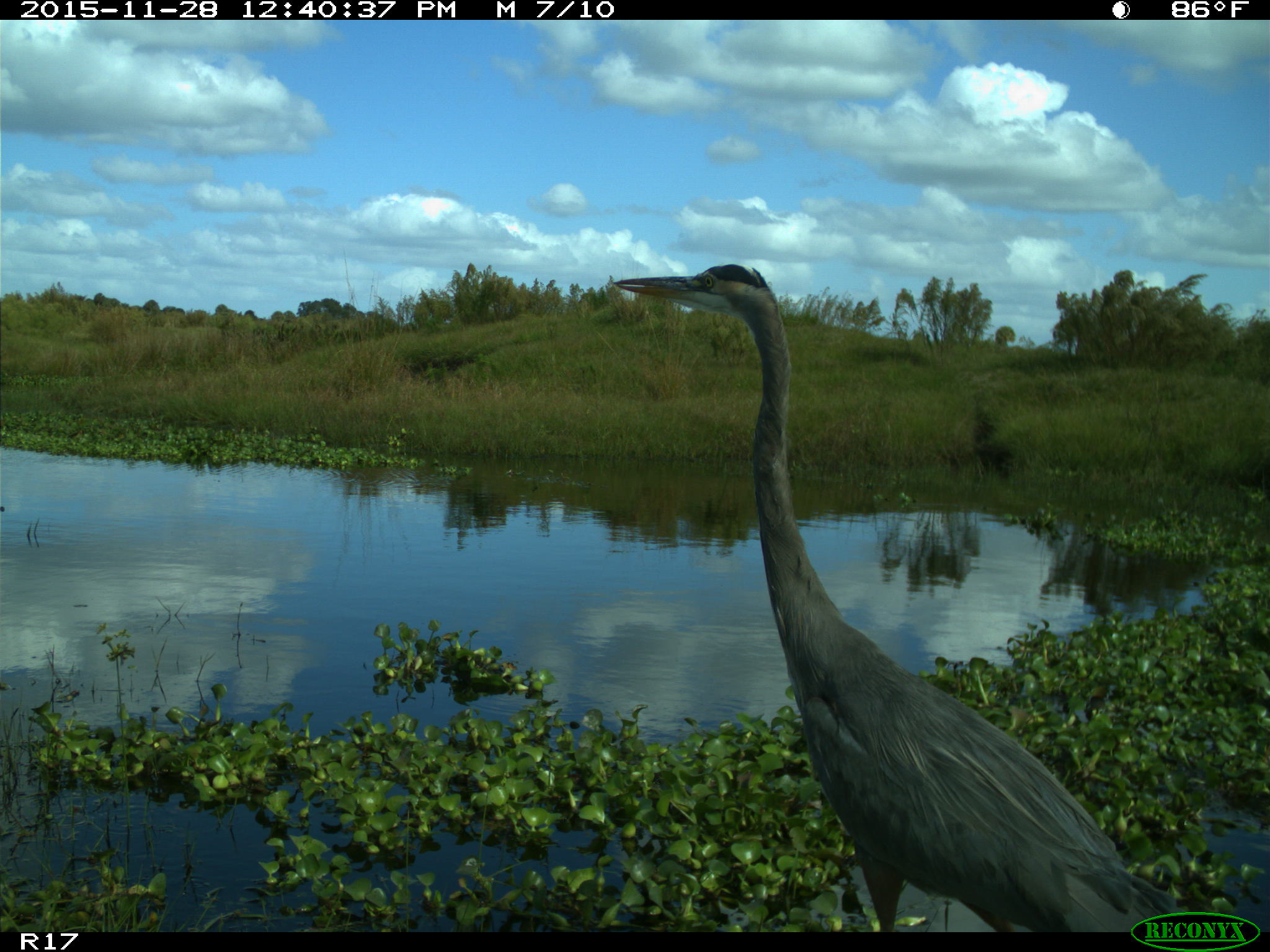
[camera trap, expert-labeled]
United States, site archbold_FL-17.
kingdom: Animalia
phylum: Chordata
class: Aves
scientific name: Aves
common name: birds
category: unidentified bird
Unidentified bird (birds) (Aves).